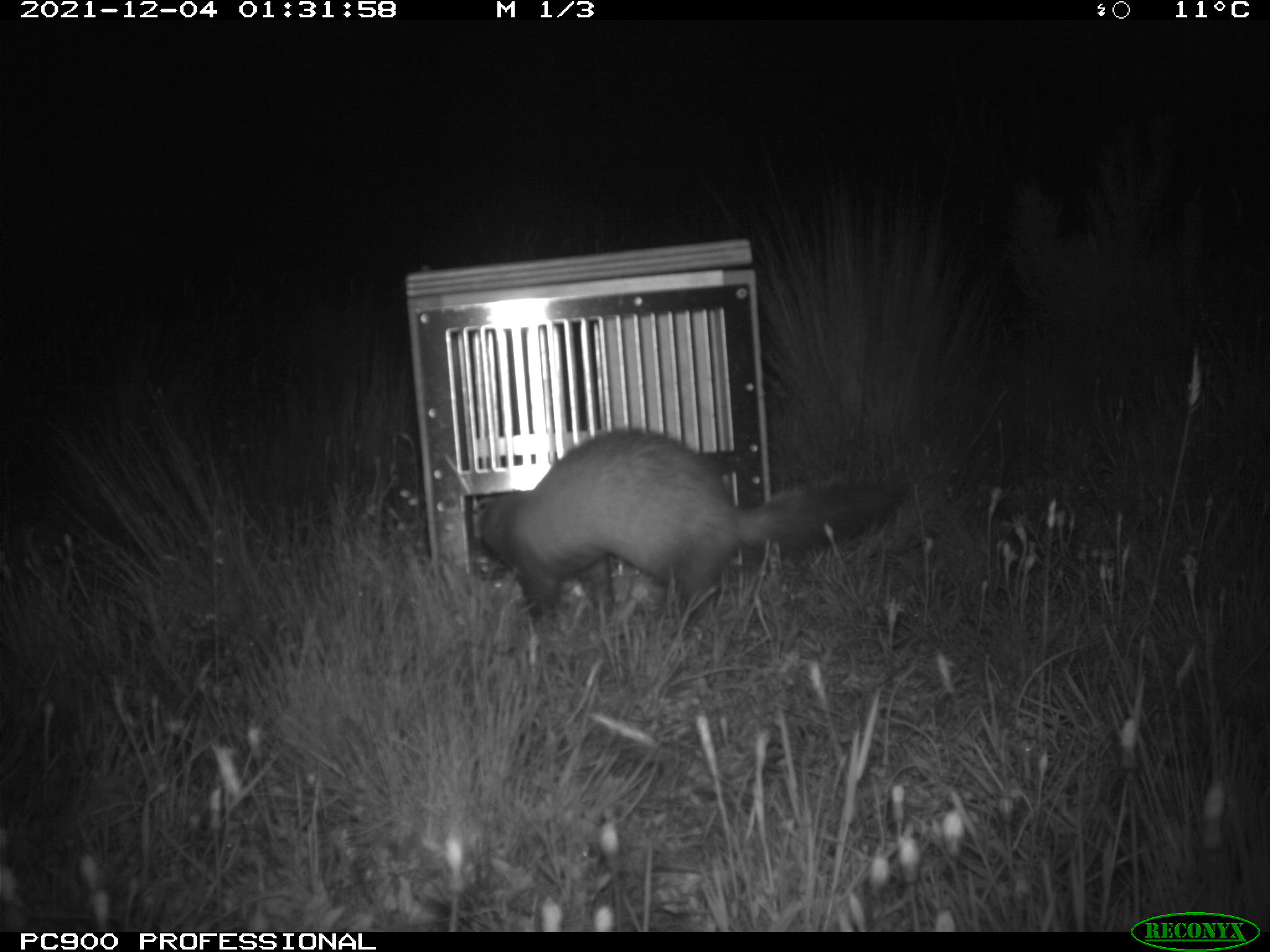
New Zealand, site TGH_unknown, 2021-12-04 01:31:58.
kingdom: Animalia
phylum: Chordata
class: Mammalia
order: Carnivora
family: Mustelidae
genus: Mustela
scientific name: Mustela furo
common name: ferret